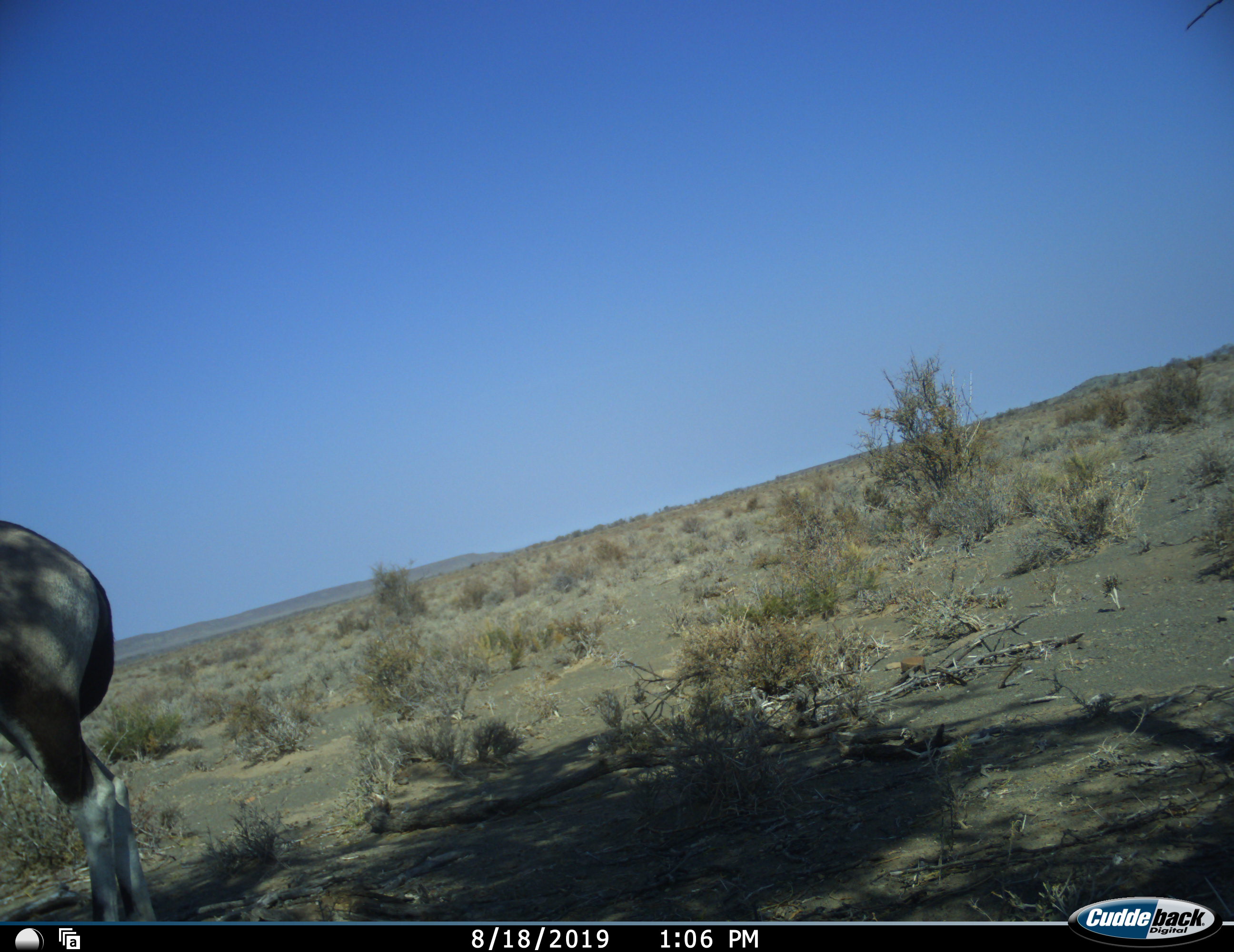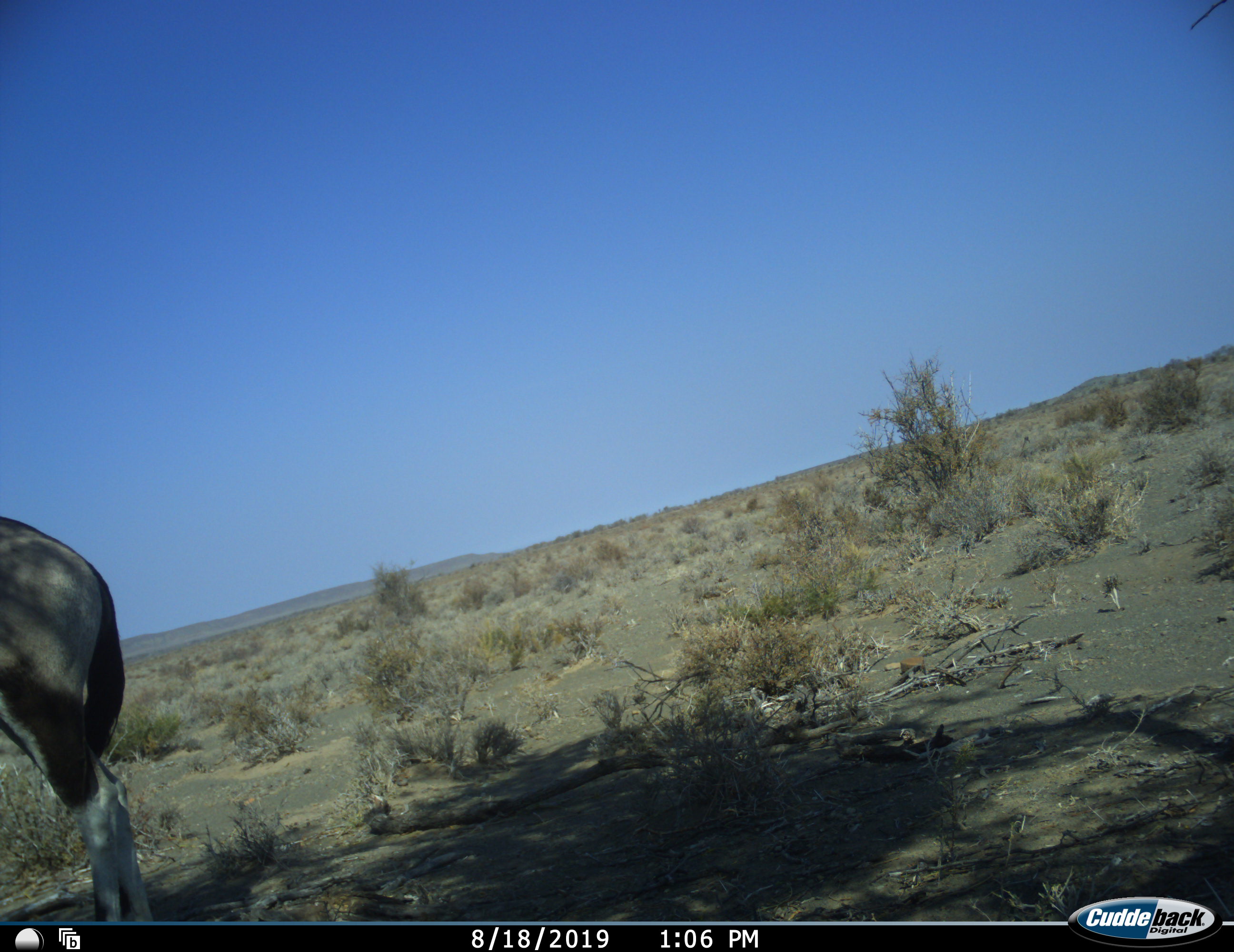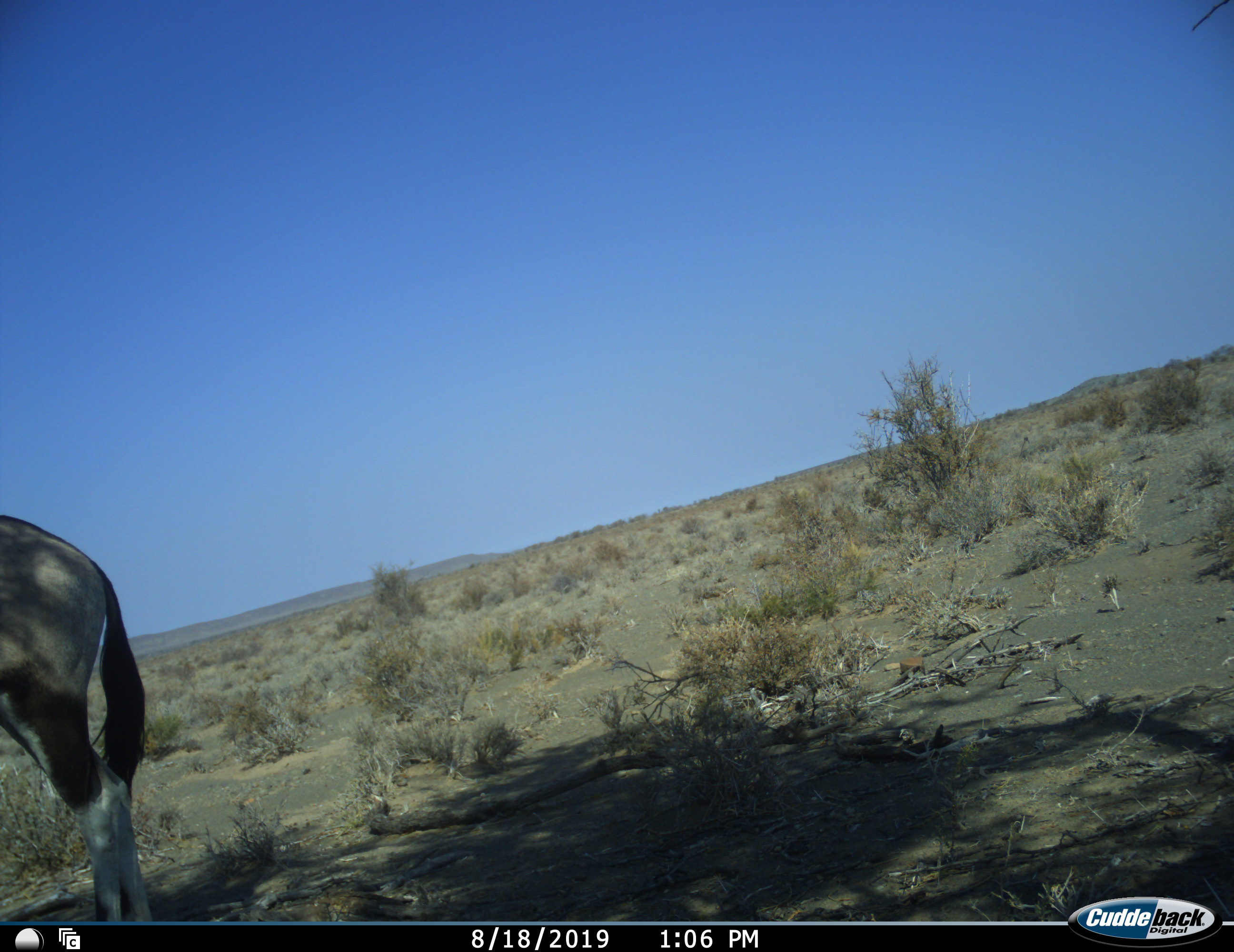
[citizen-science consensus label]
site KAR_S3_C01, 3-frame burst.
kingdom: Animalia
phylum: Chordata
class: Mammalia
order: Artiodactyla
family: Bovidae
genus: Oryx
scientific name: Oryx gazella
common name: gemsbok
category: oryx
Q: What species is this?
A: Oryx (gemsbok) (Oryx gazella).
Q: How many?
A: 1.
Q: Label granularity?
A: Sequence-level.